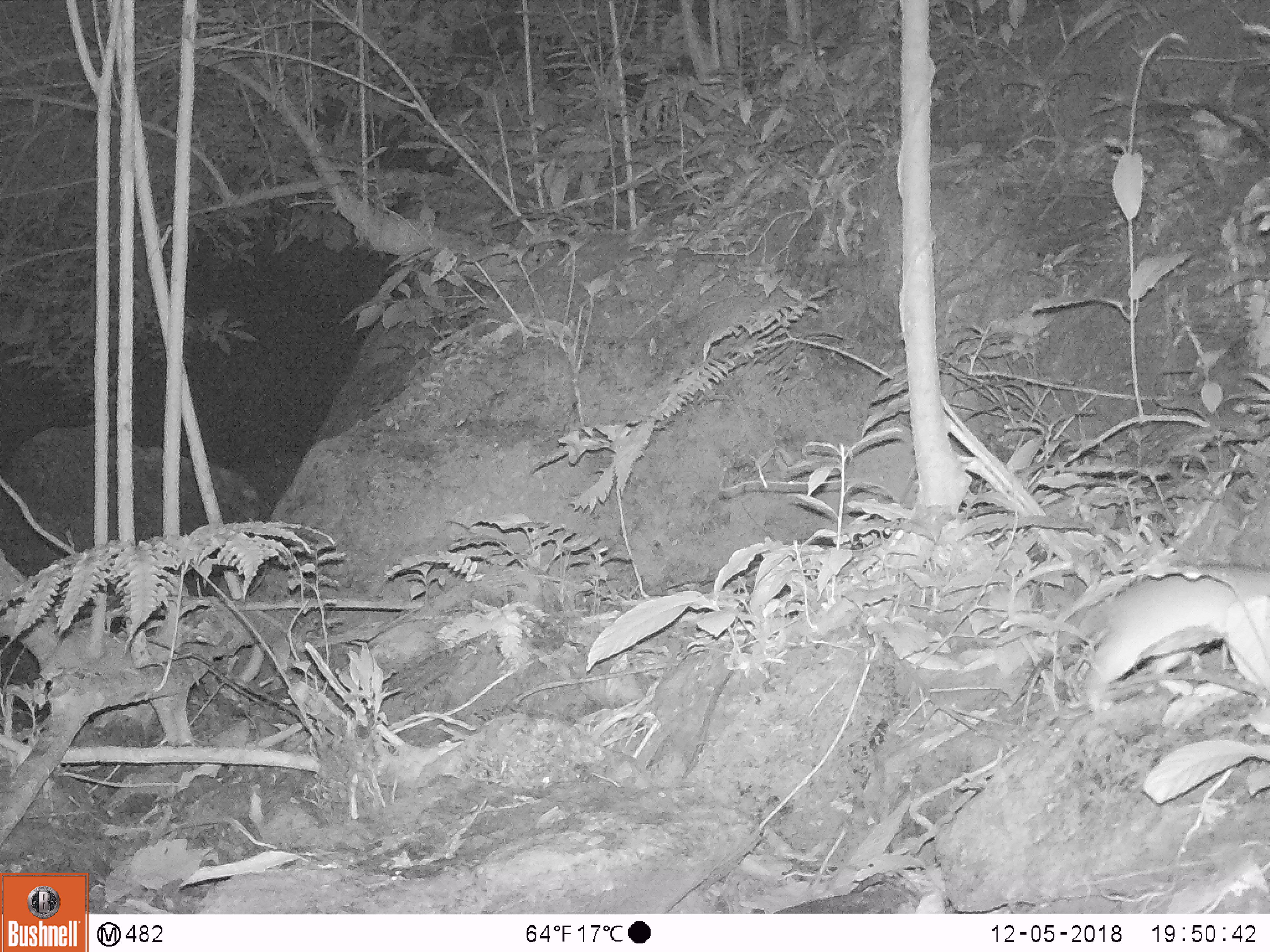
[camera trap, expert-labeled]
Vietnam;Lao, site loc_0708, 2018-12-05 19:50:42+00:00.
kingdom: Animalia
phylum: Chordata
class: Mammalia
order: Carnivora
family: Mustelidae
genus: Melogale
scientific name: Melogale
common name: ferret badger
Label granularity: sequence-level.